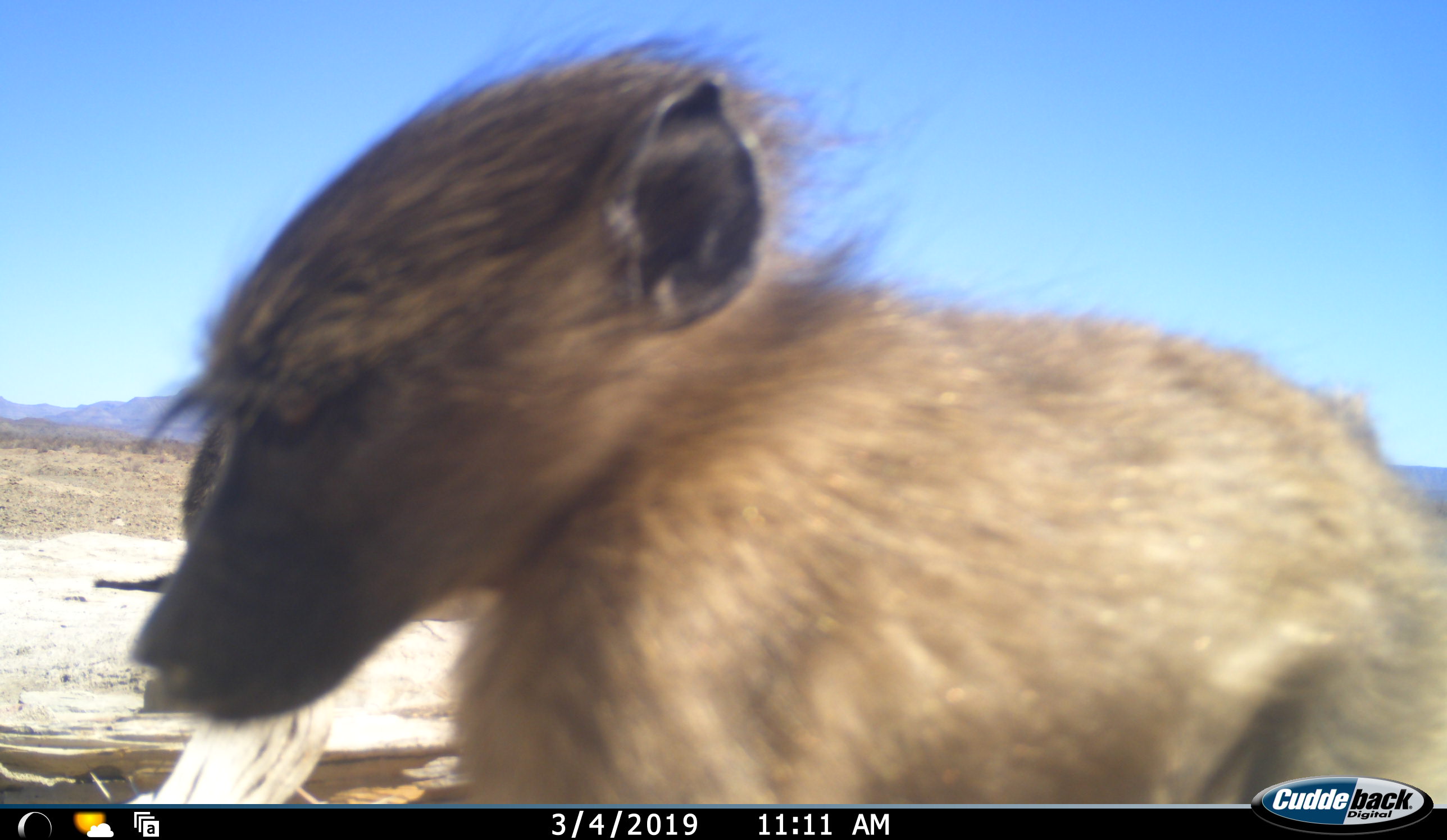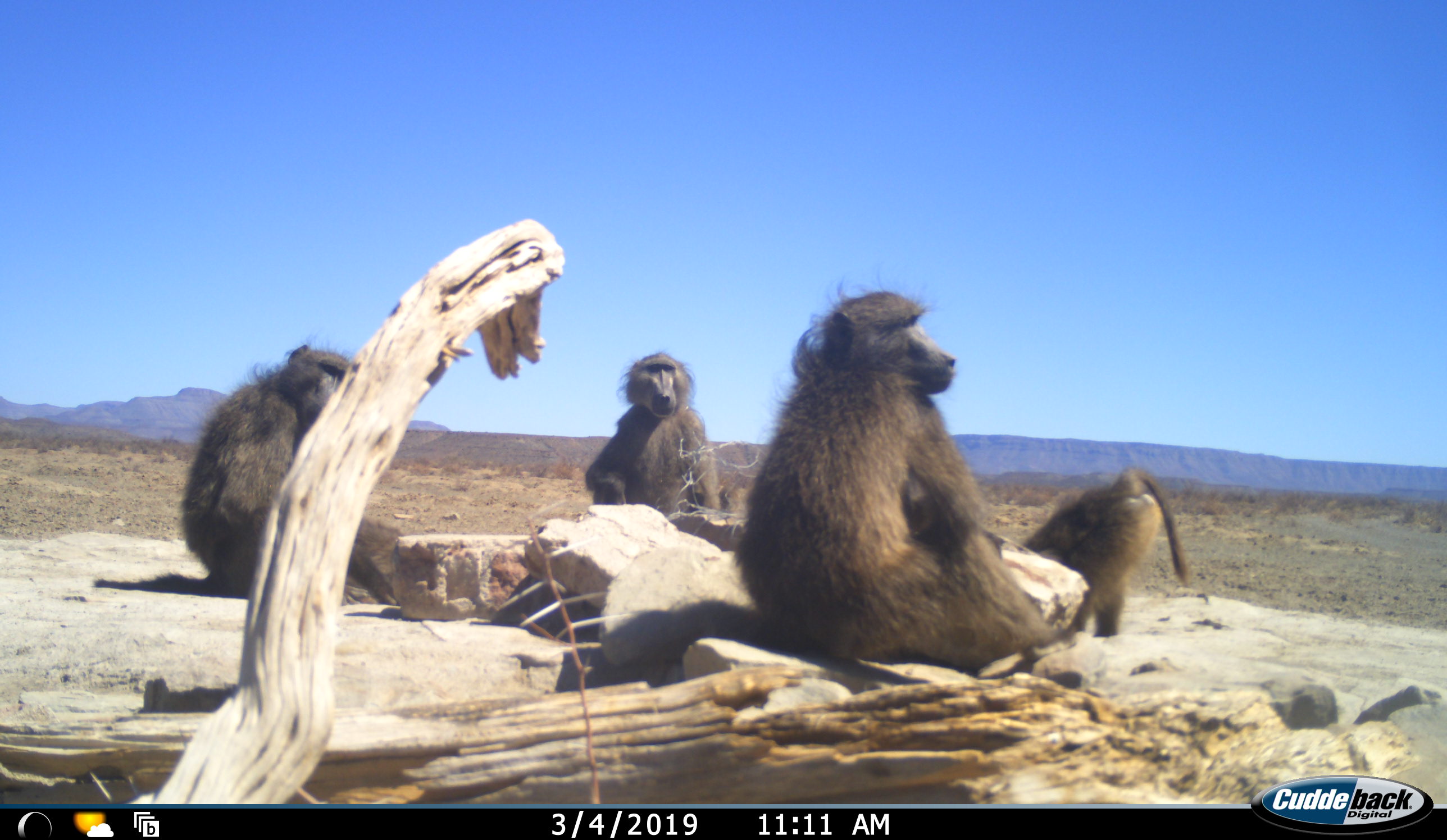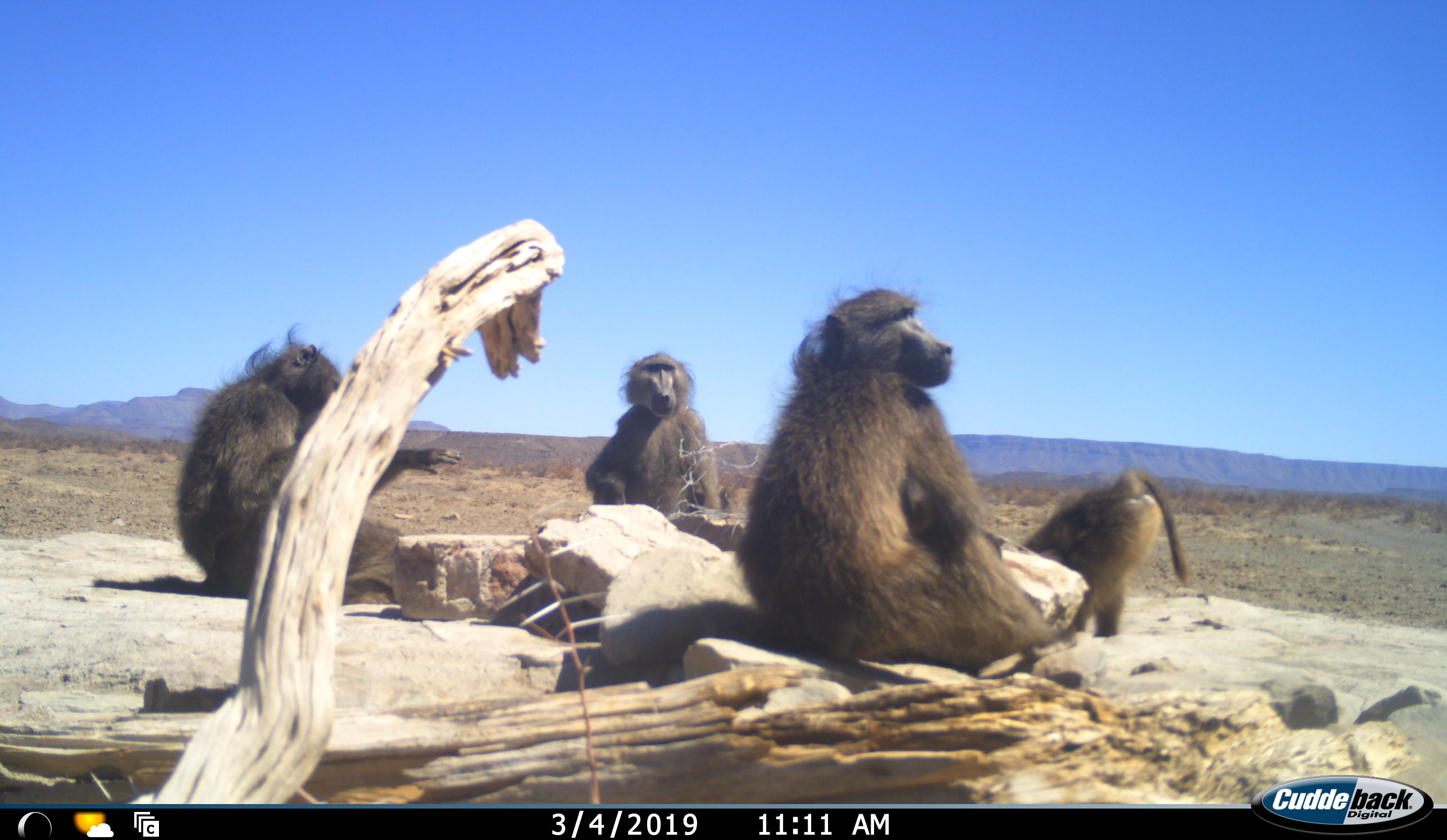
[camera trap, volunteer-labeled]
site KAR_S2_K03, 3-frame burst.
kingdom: Animalia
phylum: Chordata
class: Mammalia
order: Primates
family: Cercopithecidae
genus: Papio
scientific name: Papio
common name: baboon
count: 5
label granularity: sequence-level